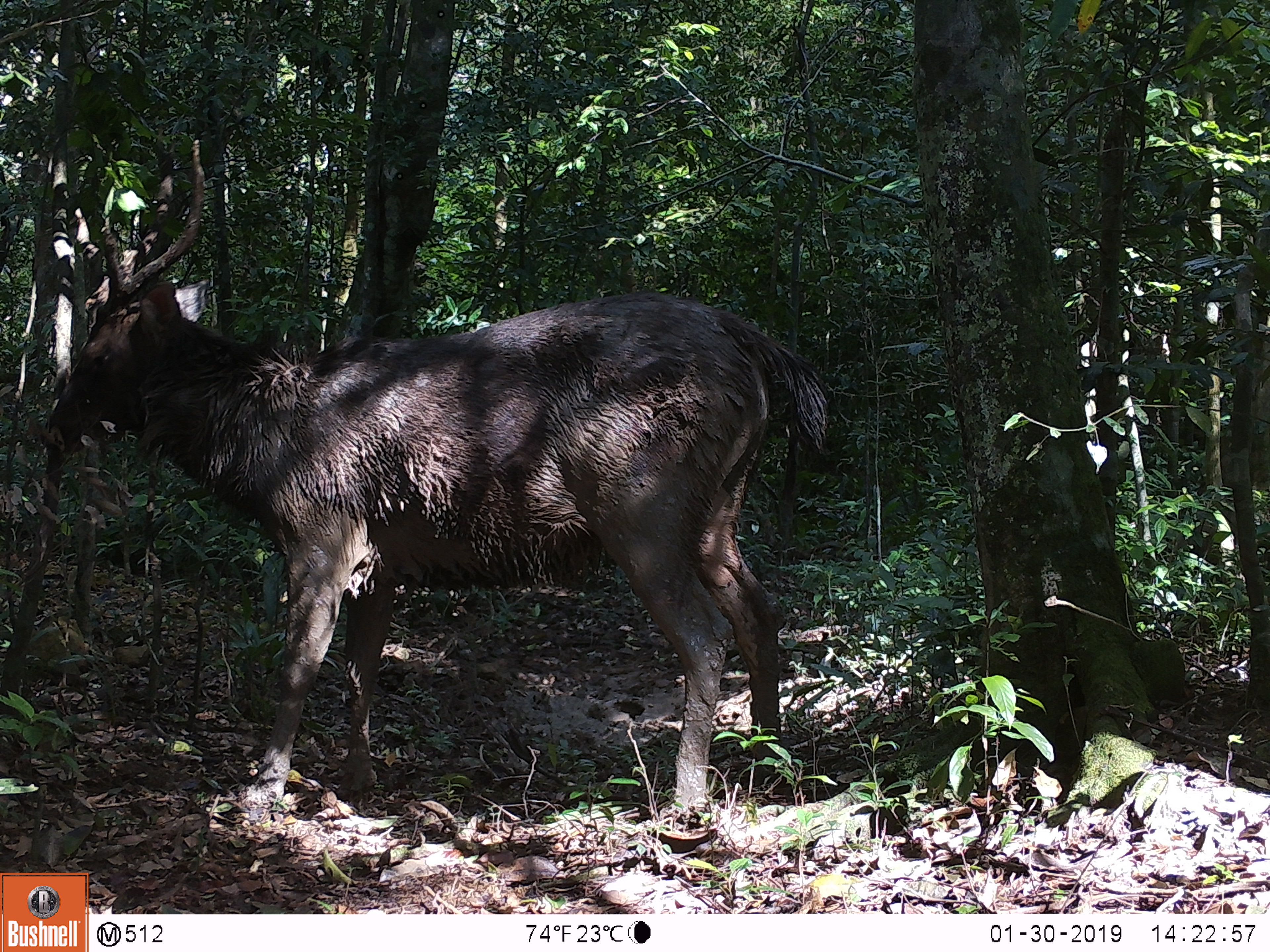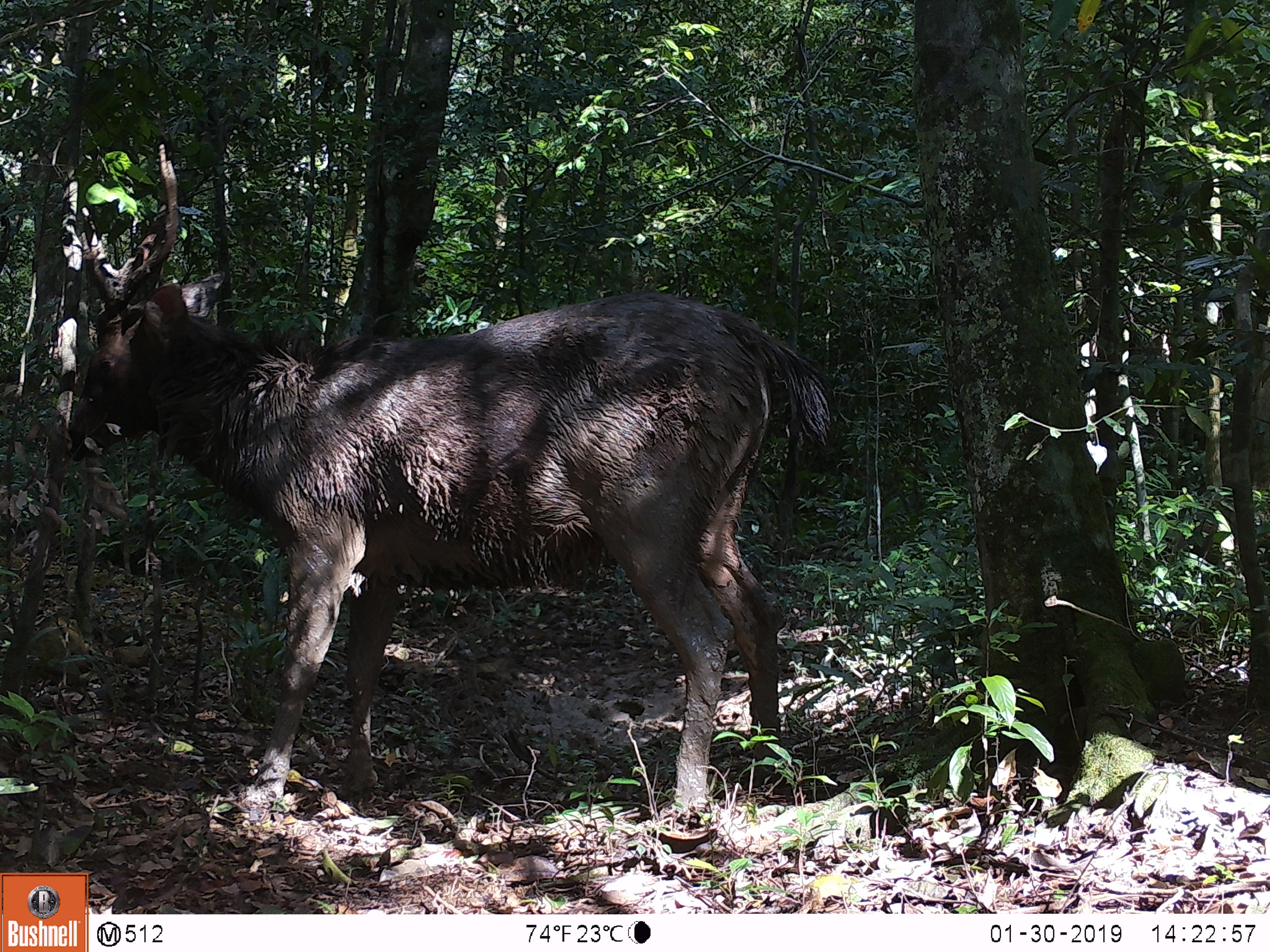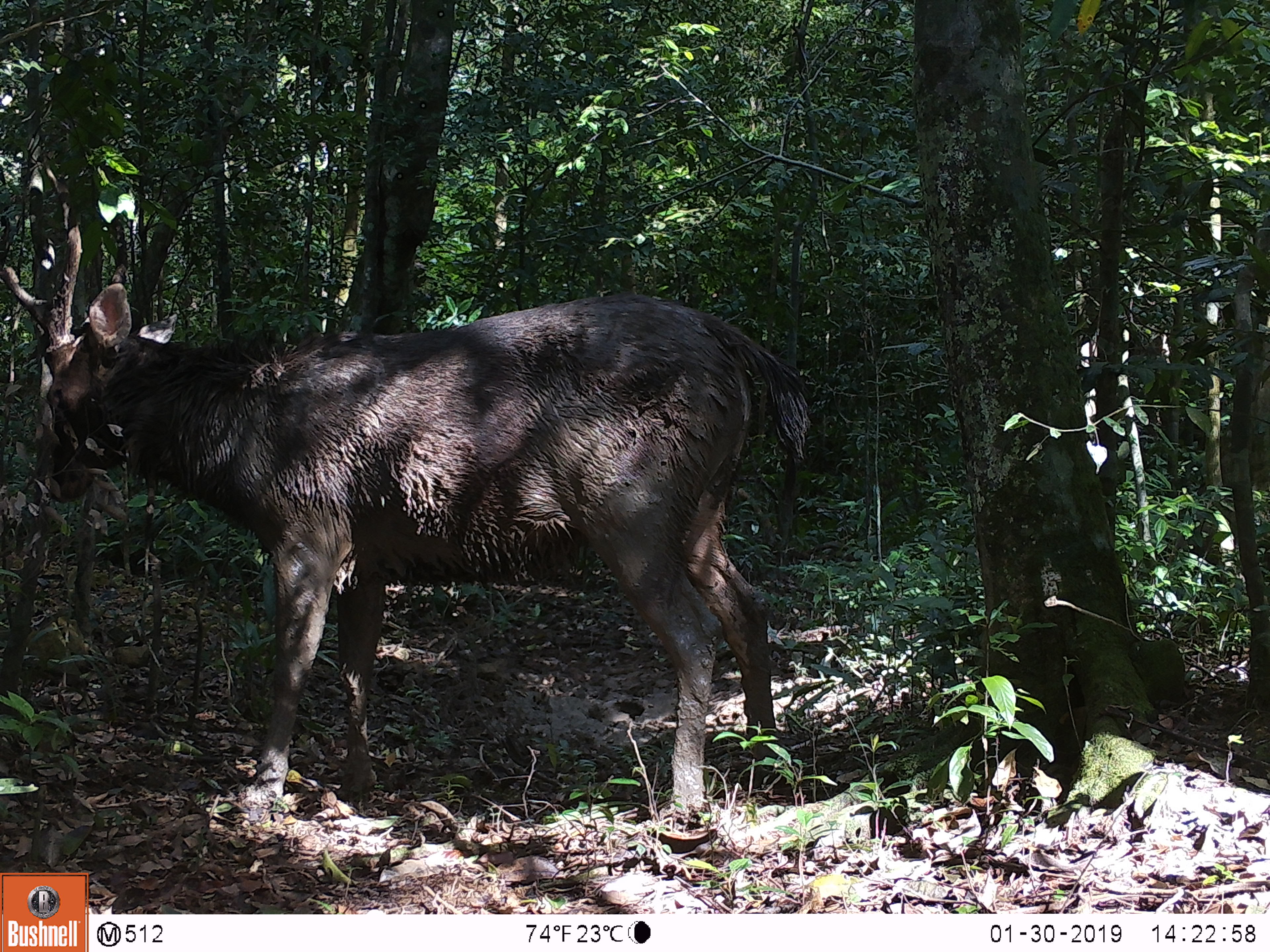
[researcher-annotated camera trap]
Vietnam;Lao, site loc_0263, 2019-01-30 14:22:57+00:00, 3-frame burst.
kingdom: Animalia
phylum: Chordata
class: Mammalia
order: Artiodactyla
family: Cervidae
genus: Rusa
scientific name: Rusa unicolor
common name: sambar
Sambar (Rusa unicolor). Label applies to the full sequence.